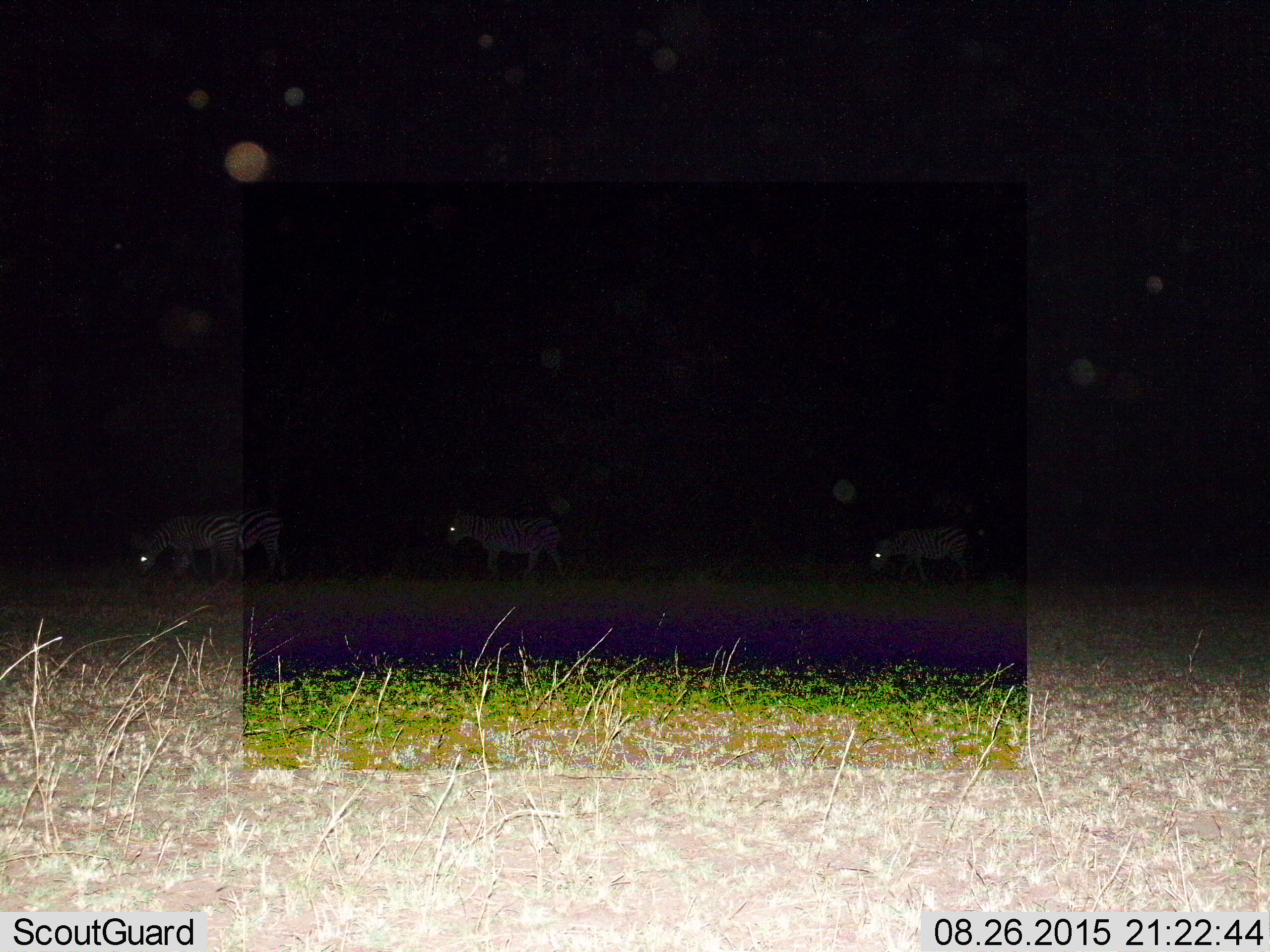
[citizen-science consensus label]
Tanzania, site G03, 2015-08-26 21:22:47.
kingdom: Animalia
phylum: Chordata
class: Mammalia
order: Perissodactyla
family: Equidae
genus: Equus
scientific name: Equus quagga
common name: plains zebra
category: zebra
Zebra (plains zebra) (Equus quagga), count 4. Behavior (volunteer vote fractions): standing 60%, resting 0%, moving 80%, interacting 0%. Young present (vote fraction): 0%. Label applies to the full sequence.